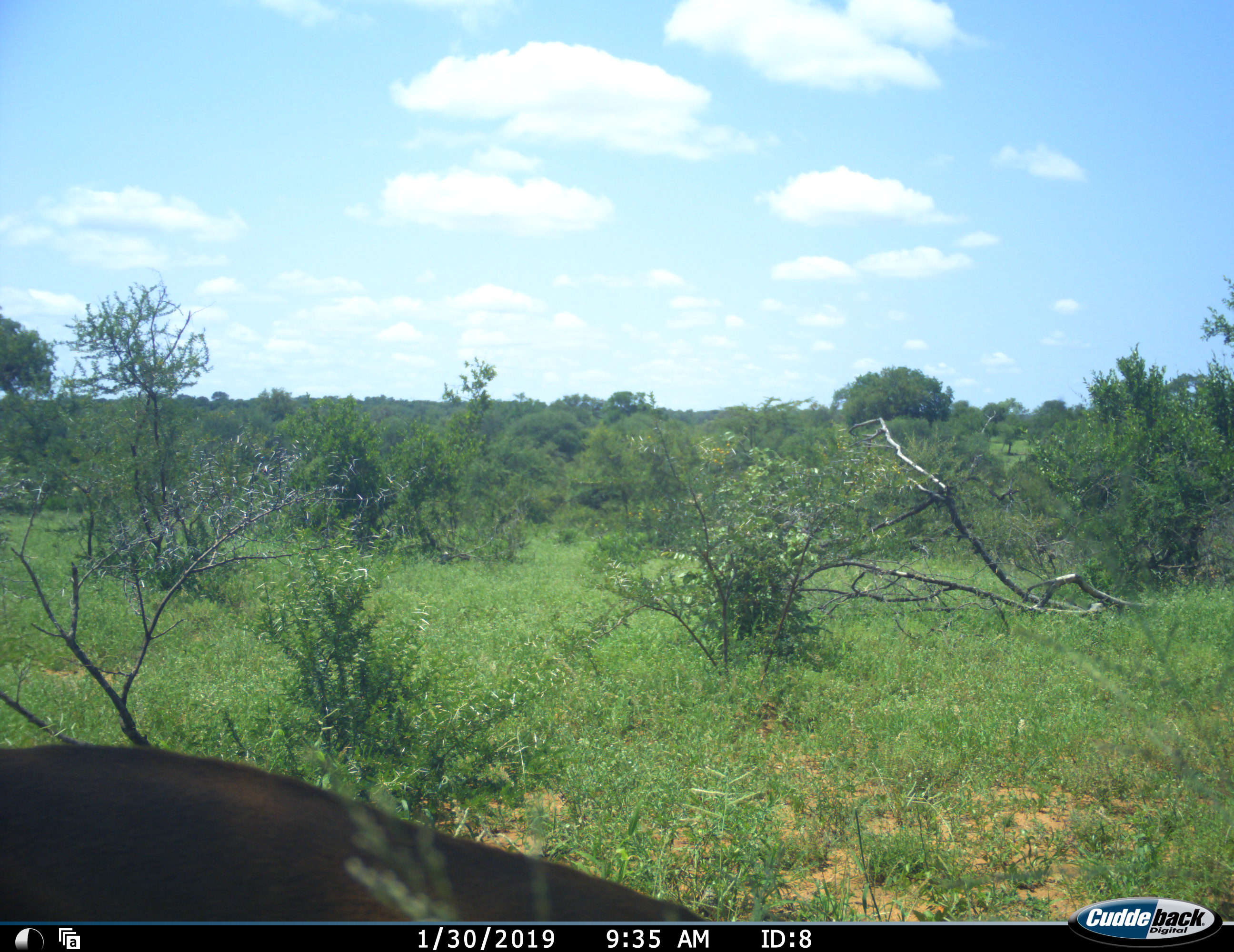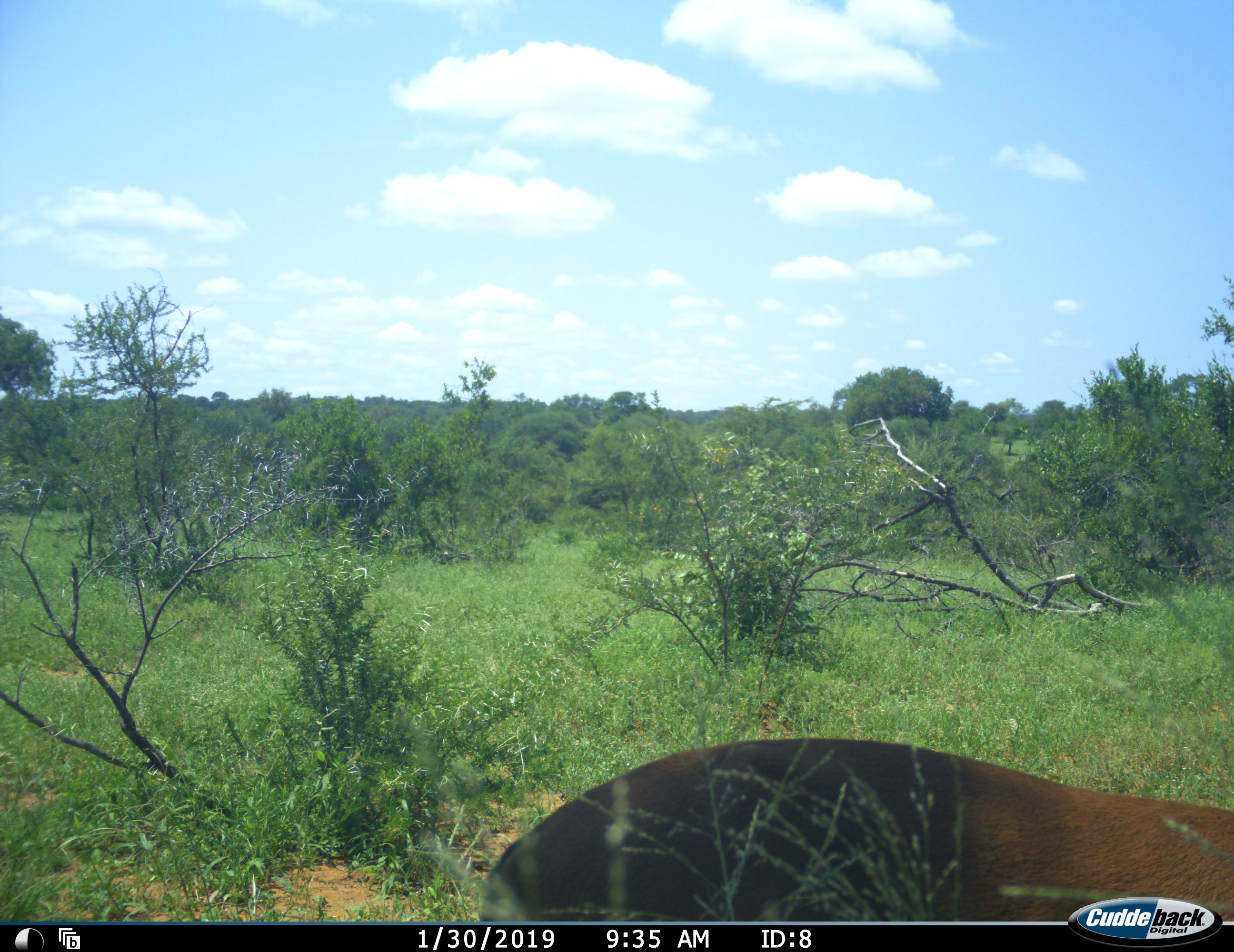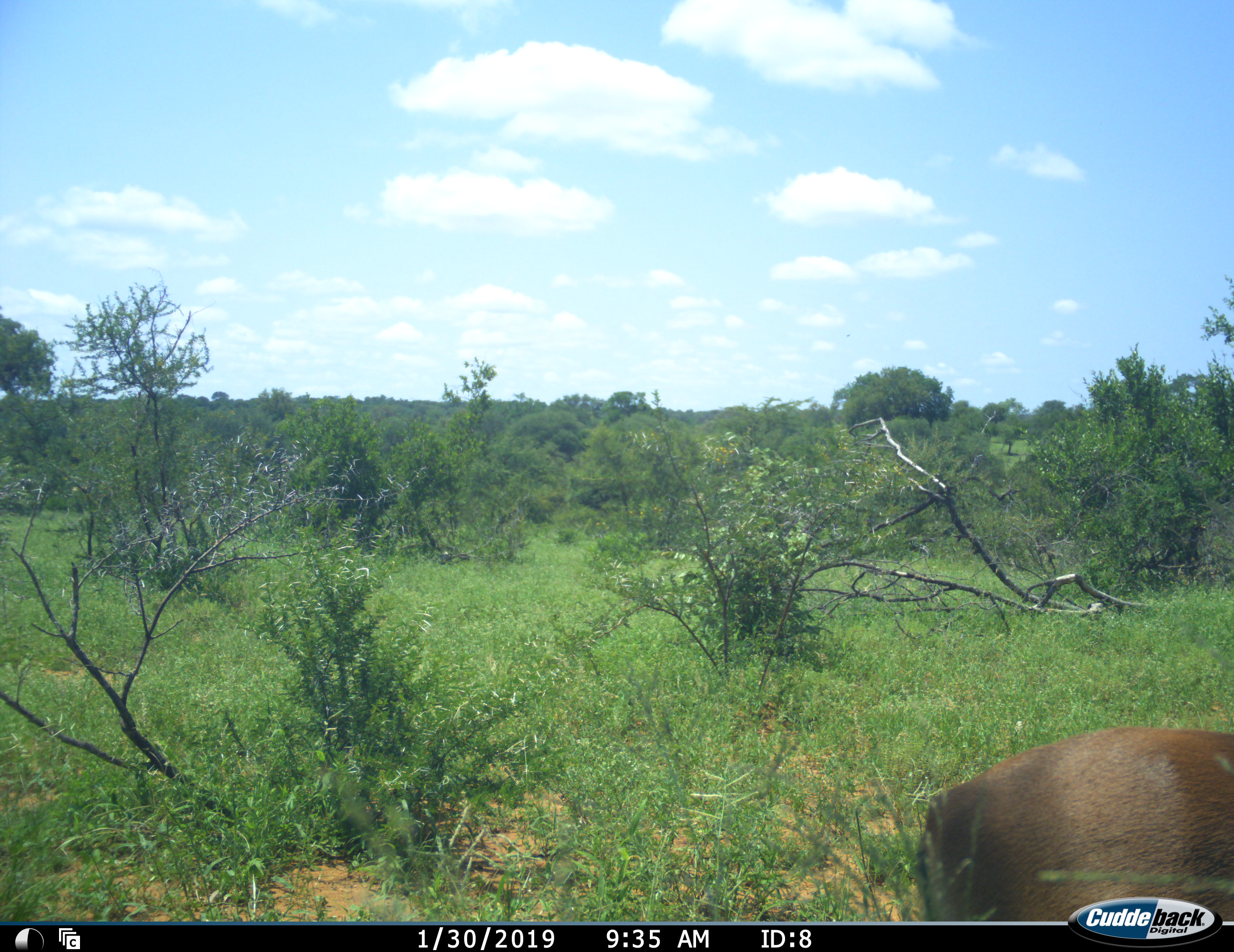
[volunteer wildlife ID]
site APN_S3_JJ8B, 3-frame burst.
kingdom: Animalia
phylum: Chordata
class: Mammalia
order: Artiodactyla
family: Bovidae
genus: Aepyceros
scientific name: Aepyceros melampus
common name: impala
Impala (Aepyceros melampus), count 1. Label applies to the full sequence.